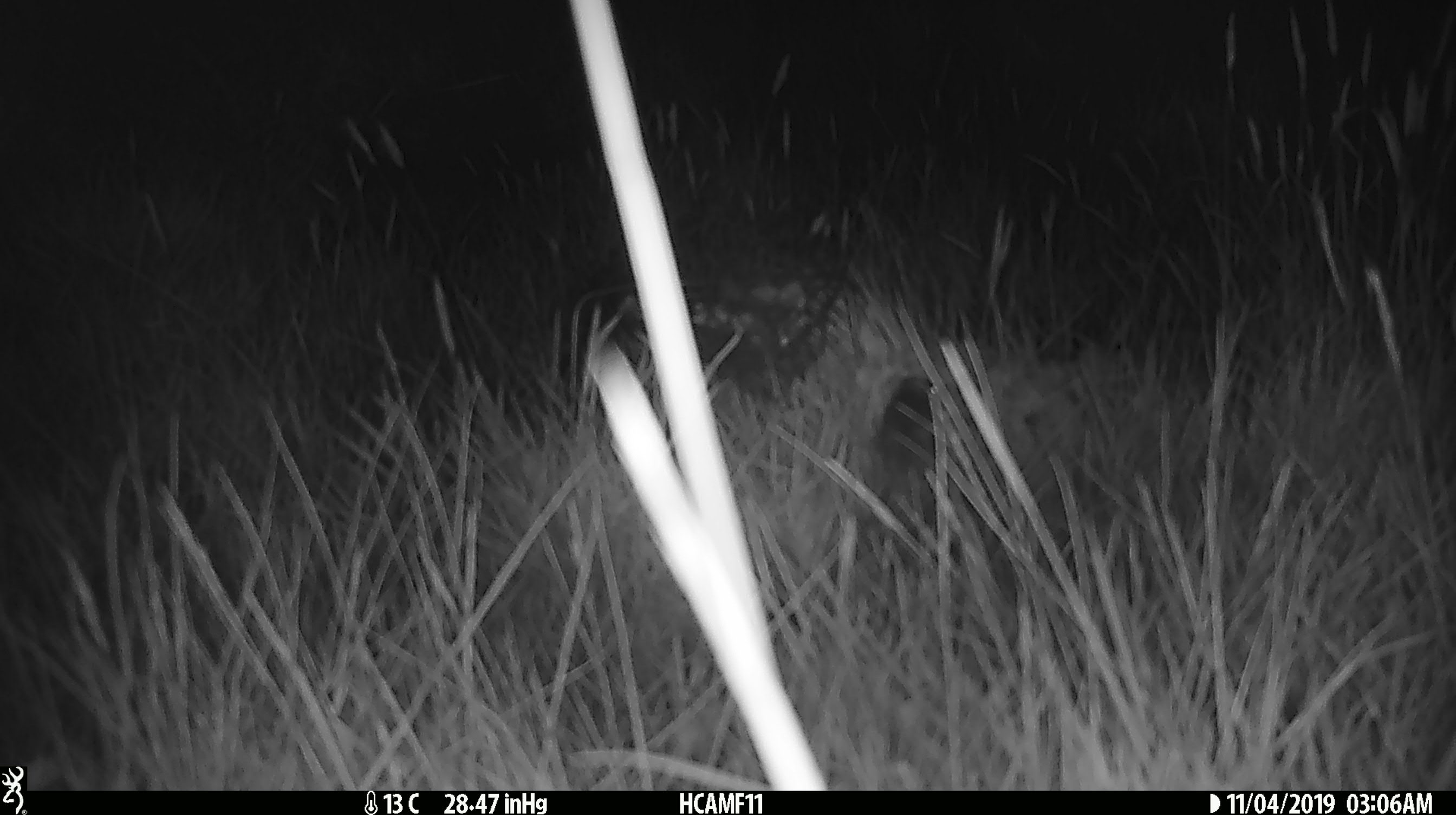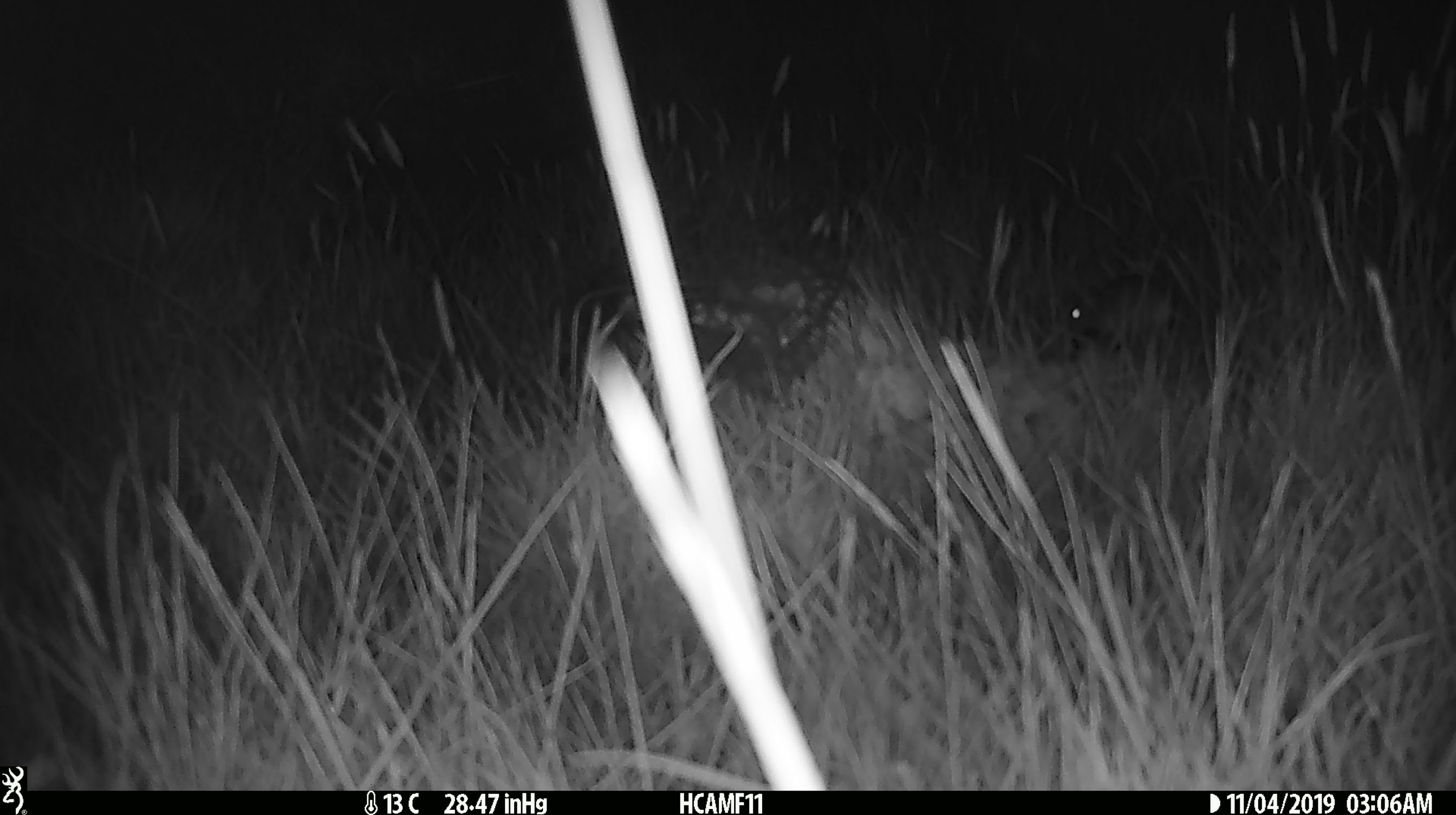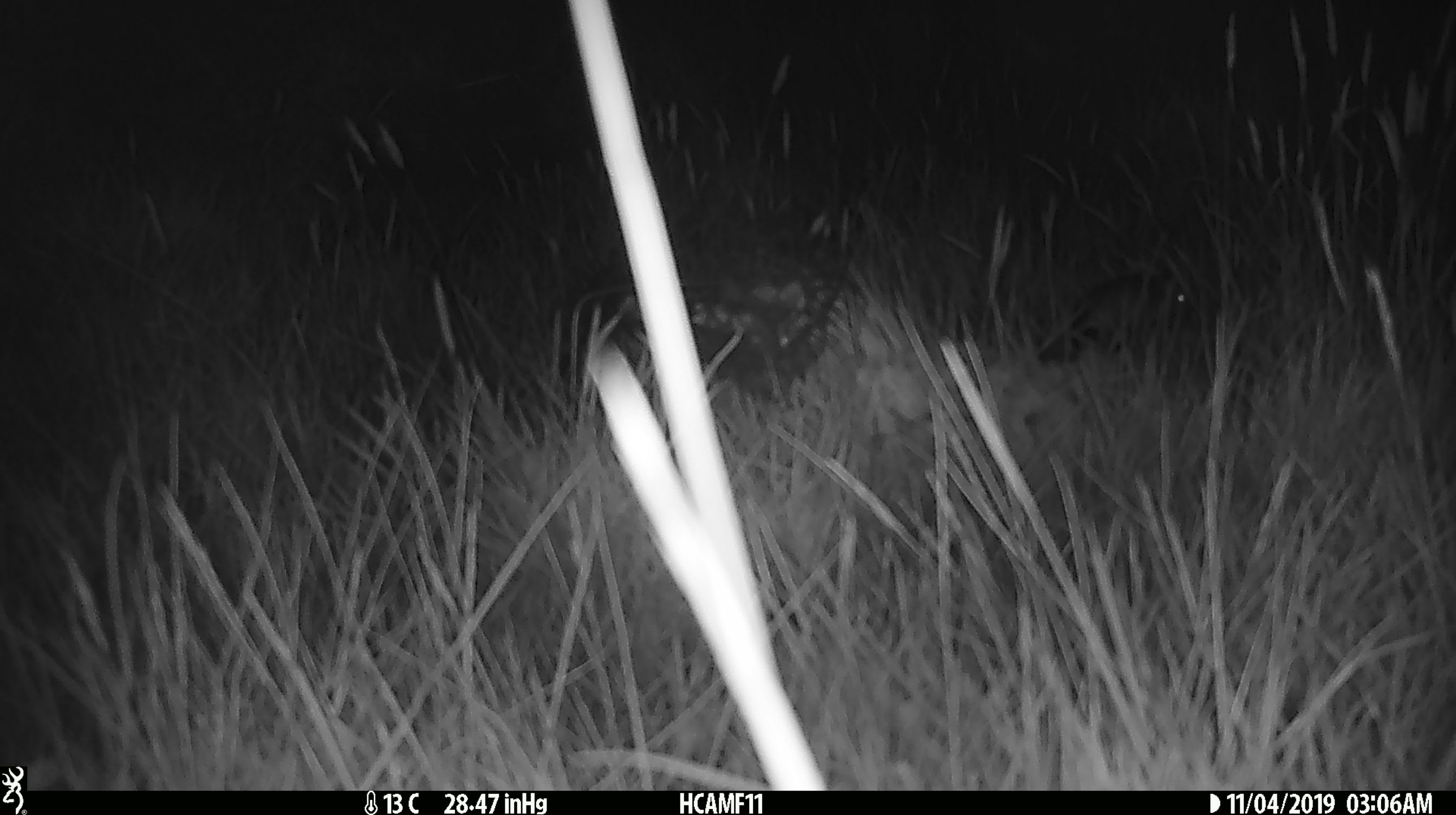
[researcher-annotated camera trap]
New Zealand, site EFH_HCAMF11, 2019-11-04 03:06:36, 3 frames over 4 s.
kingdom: Animalia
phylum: Chordata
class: Mammalia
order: Rodentia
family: Muridae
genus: Mus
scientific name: Mus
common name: mouse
Mouse (Mus).